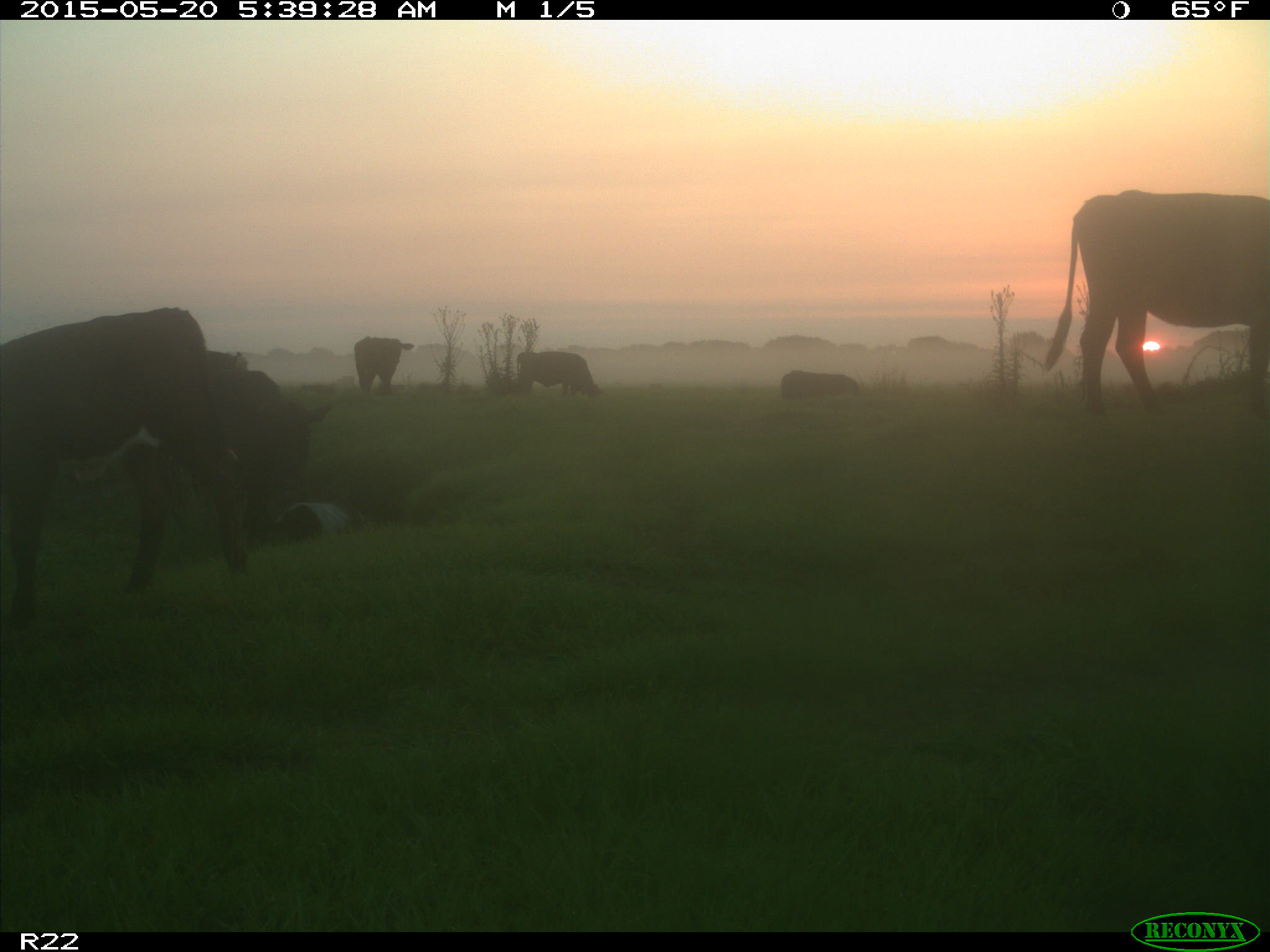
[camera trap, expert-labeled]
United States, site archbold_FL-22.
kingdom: Animalia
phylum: Chordata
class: Mammalia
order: Artiodactyla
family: Bovidae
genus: Bos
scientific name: Bos taurus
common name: domestic cow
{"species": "Bos taurus (domestic cow)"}